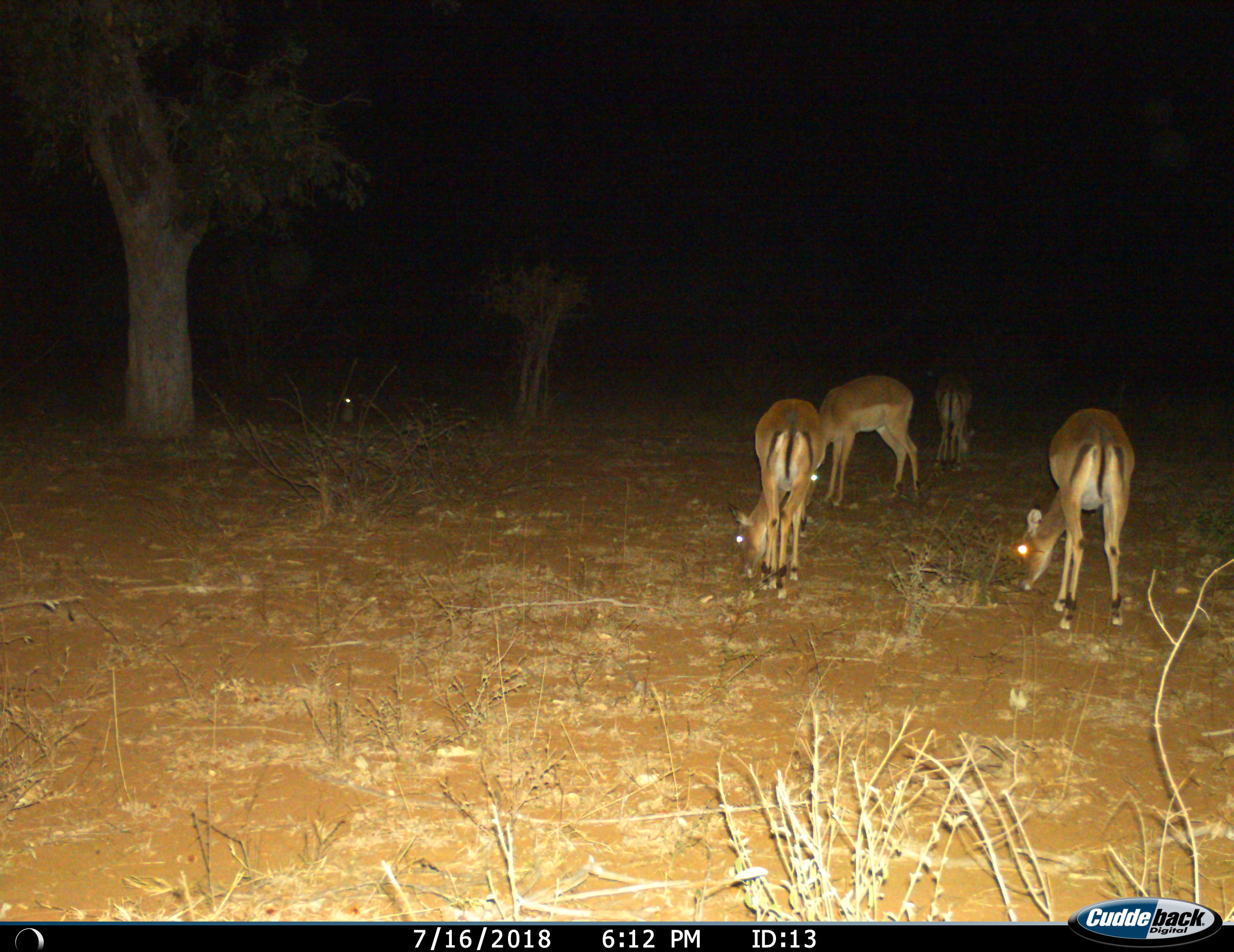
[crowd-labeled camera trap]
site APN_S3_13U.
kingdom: Animalia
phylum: Chordata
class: Mammalia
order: Artiodactyla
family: Bovidae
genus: Aepyceros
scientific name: Aepyceros melampus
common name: impala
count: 4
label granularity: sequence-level